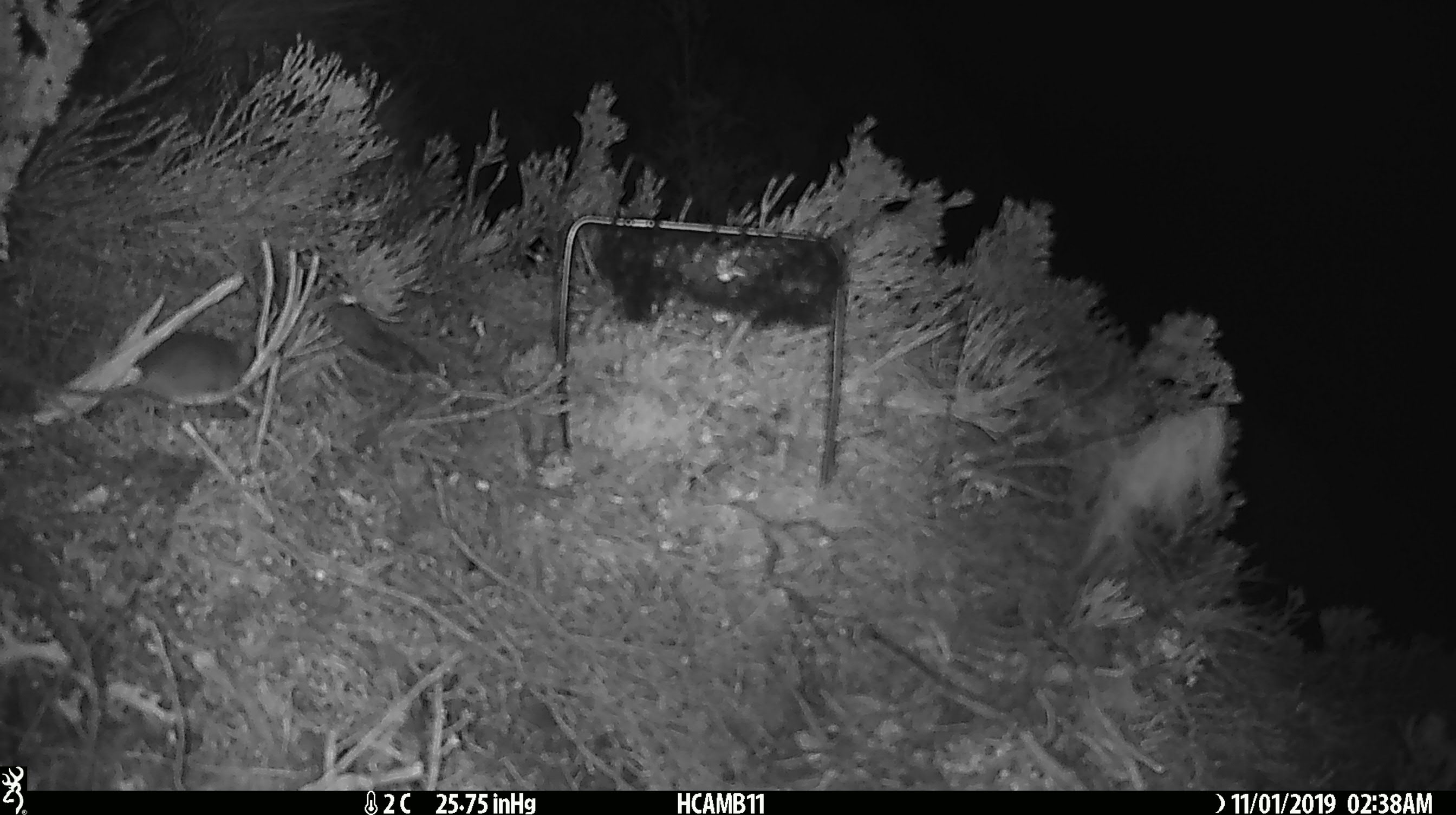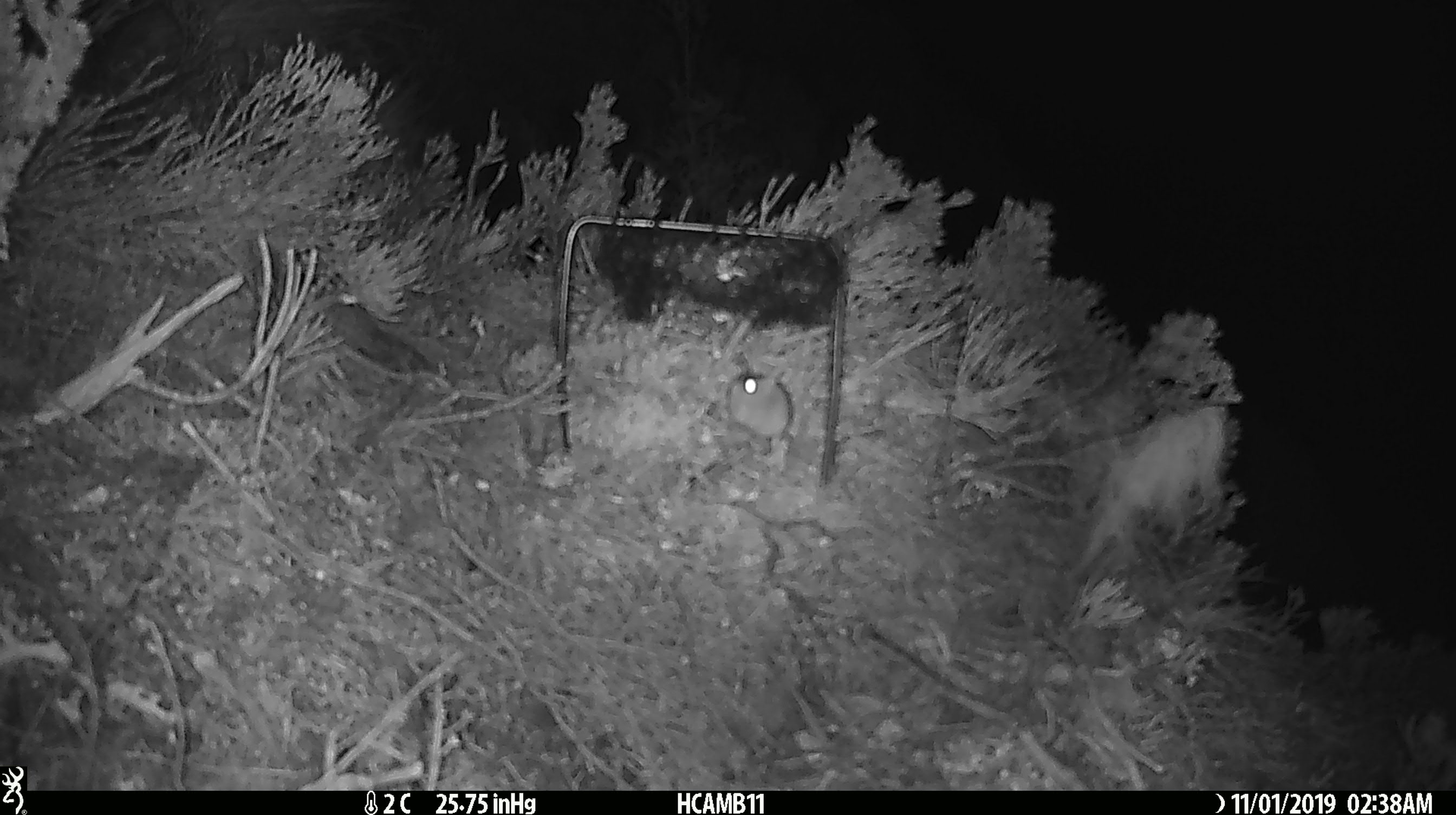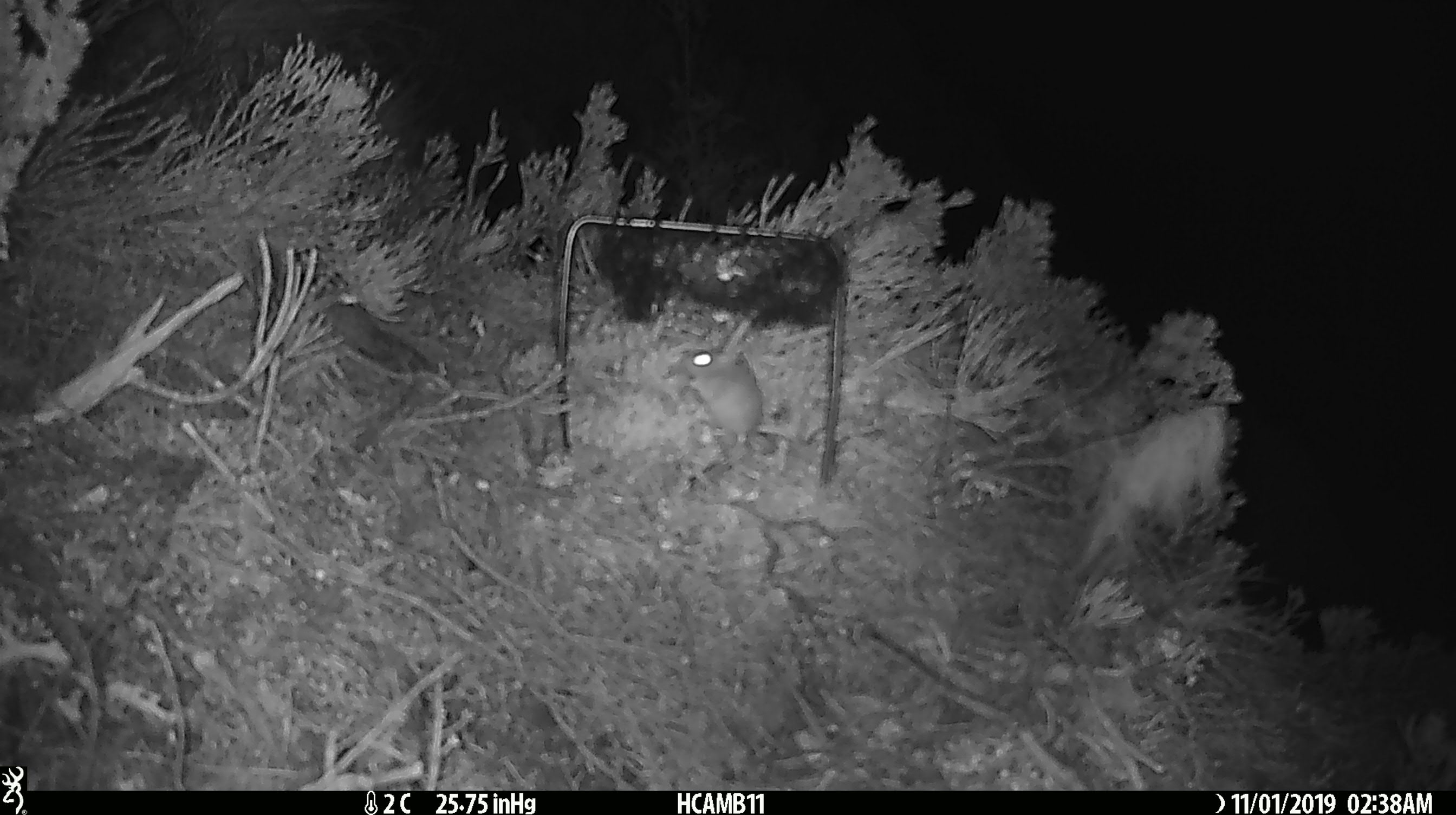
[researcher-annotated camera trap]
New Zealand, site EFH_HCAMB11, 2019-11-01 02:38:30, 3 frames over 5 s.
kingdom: Animalia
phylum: Chordata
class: Mammalia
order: Rodentia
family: Muridae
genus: Mus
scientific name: Mus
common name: mouse